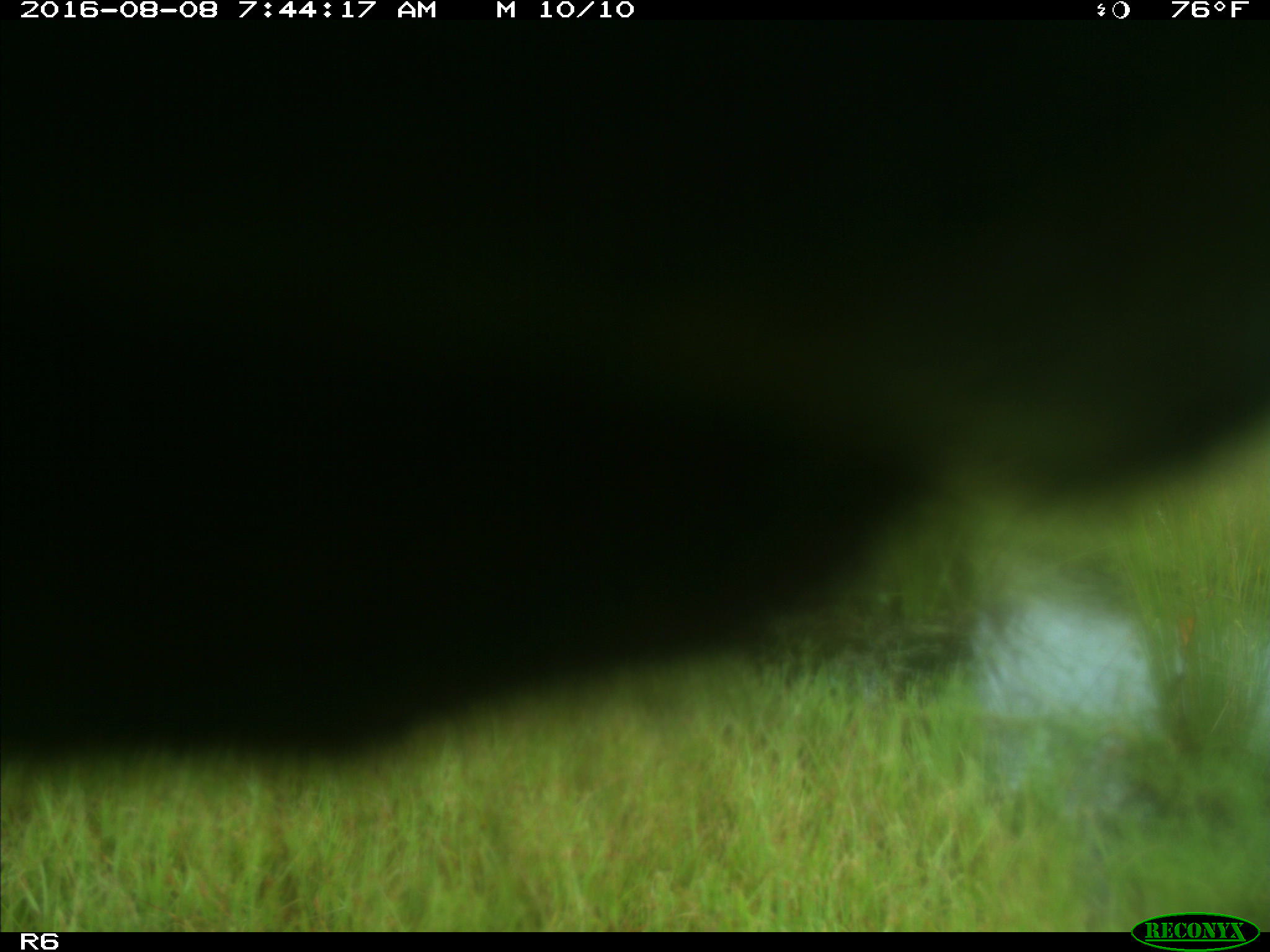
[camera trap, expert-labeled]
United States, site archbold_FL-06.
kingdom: Animalia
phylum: Chordata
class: Mammalia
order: Artiodactyla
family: Bovidae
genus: Bos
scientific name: Bos taurus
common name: domestic cow